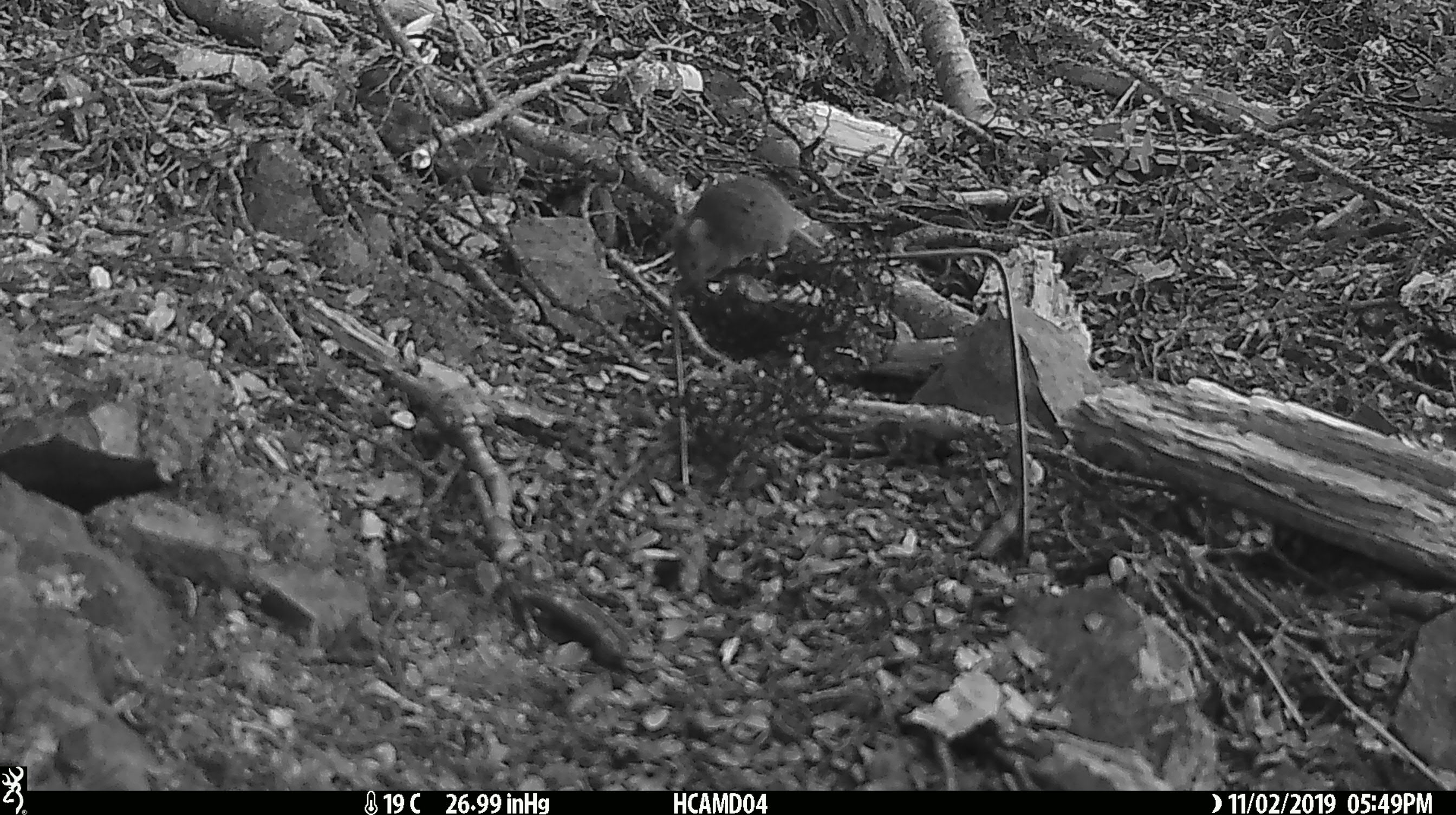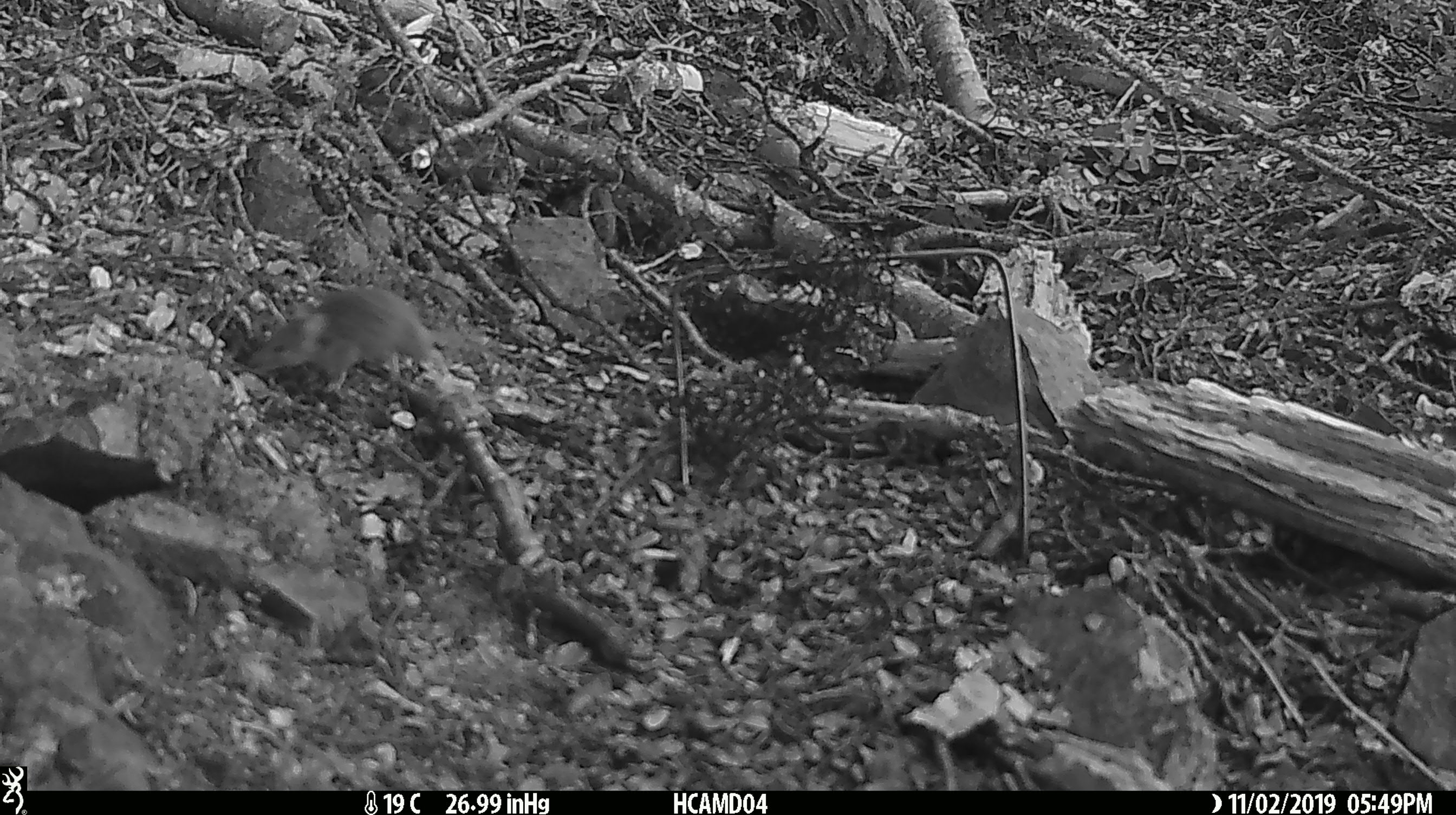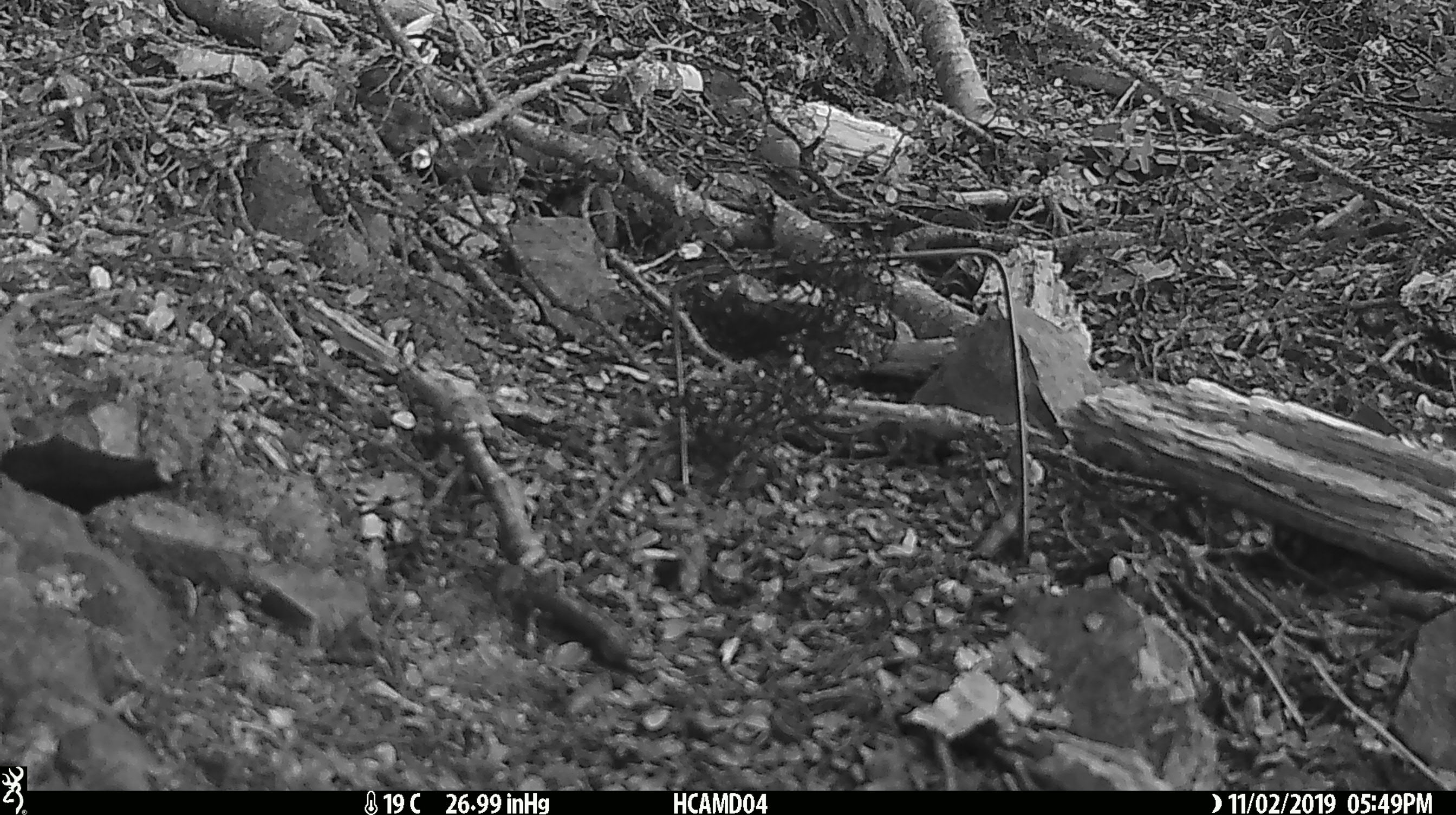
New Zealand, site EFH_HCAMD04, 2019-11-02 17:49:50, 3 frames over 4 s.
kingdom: Animalia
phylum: Chordata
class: Mammalia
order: Rodentia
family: Muridae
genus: Mus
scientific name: Mus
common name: mouse